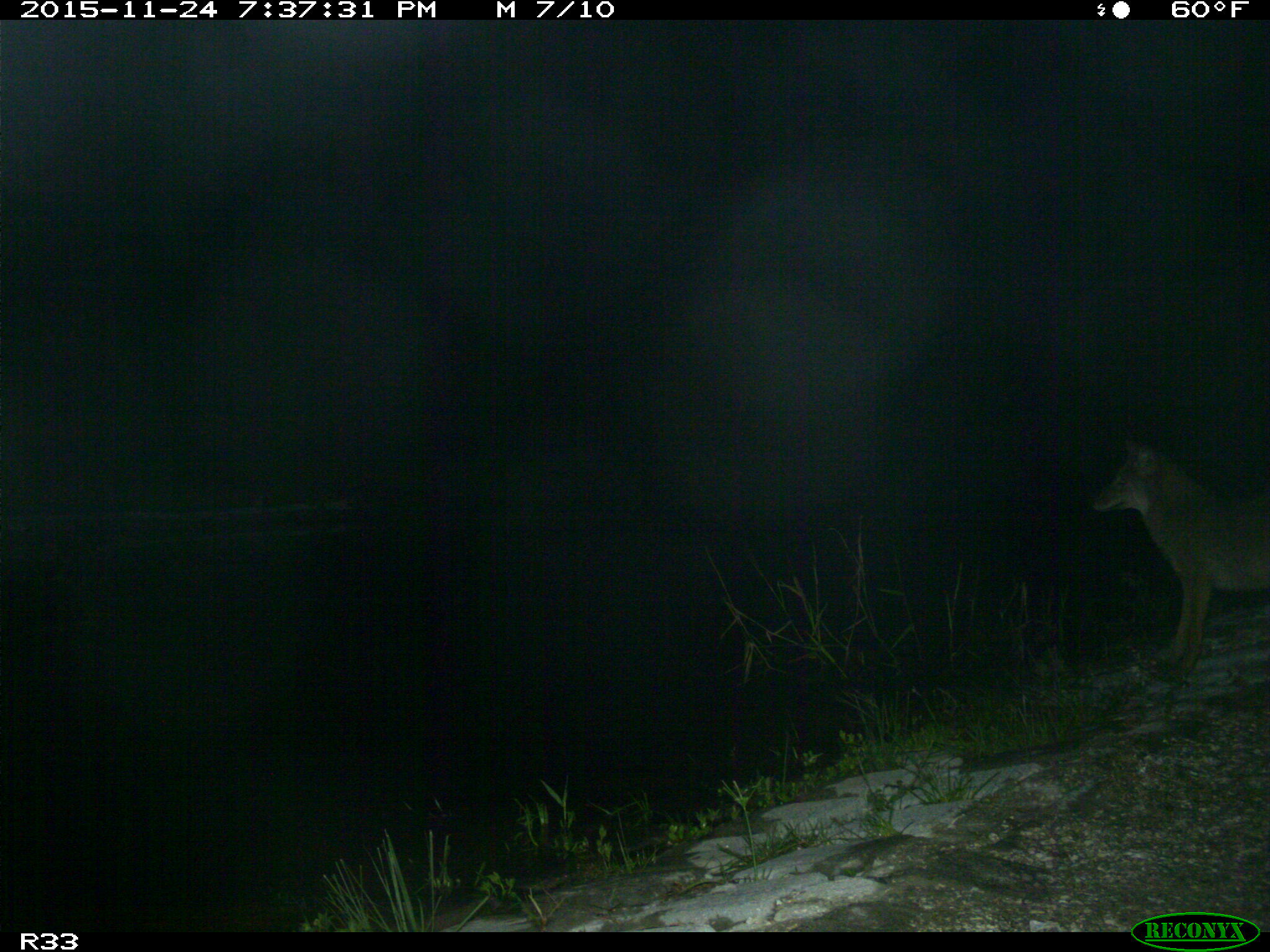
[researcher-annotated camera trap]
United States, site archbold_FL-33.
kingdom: Animalia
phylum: Chordata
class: Mammalia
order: Carnivora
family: Canidae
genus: Canis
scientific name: Canis latrans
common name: coyote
Canis latrans (coyote).